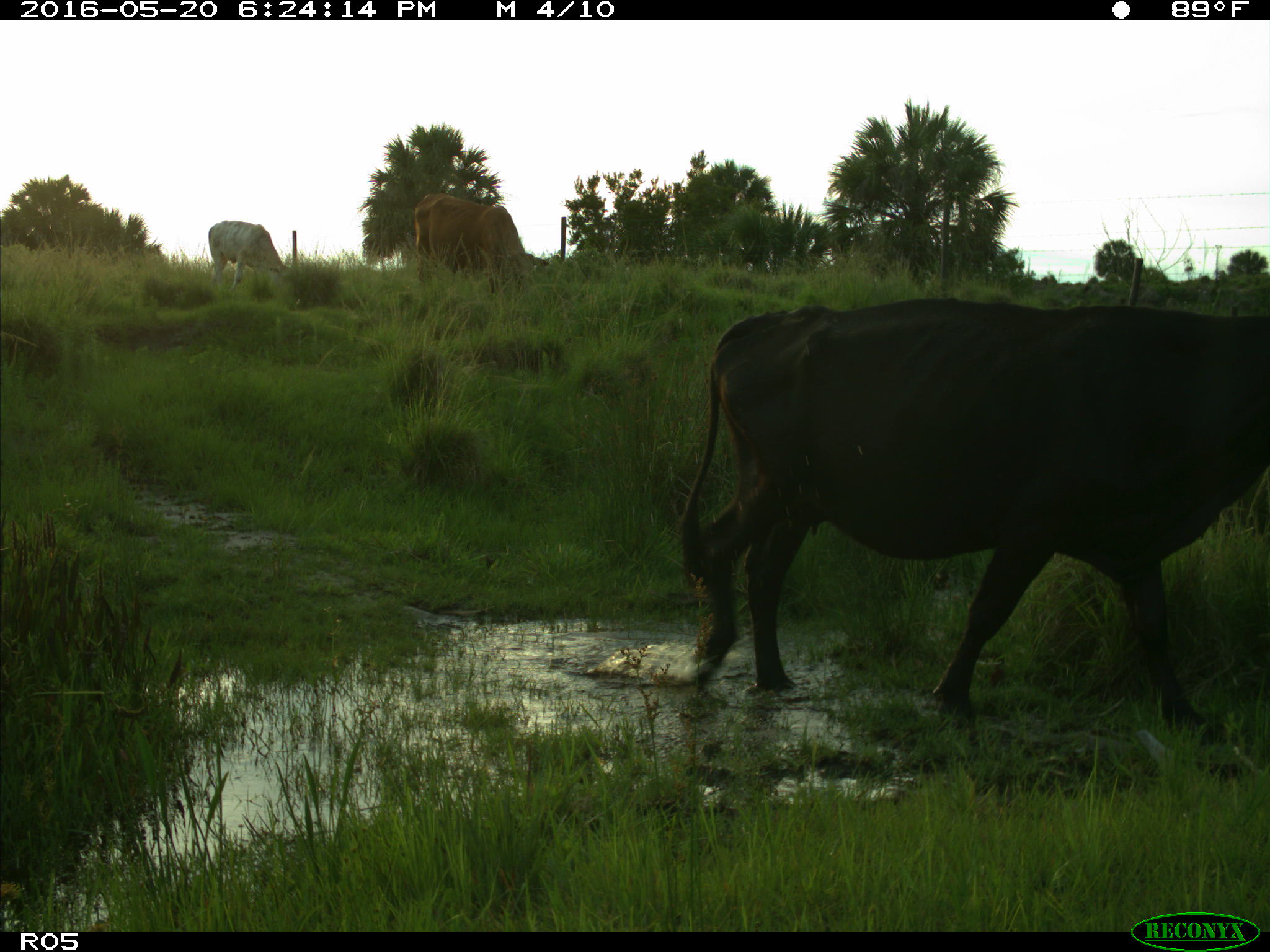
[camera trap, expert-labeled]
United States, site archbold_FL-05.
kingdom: Animalia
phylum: Chordata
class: Mammalia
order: Artiodactyla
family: Bovidae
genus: Bos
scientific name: Bos taurus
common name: domestic cow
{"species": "Bos taurus (domestic cow)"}